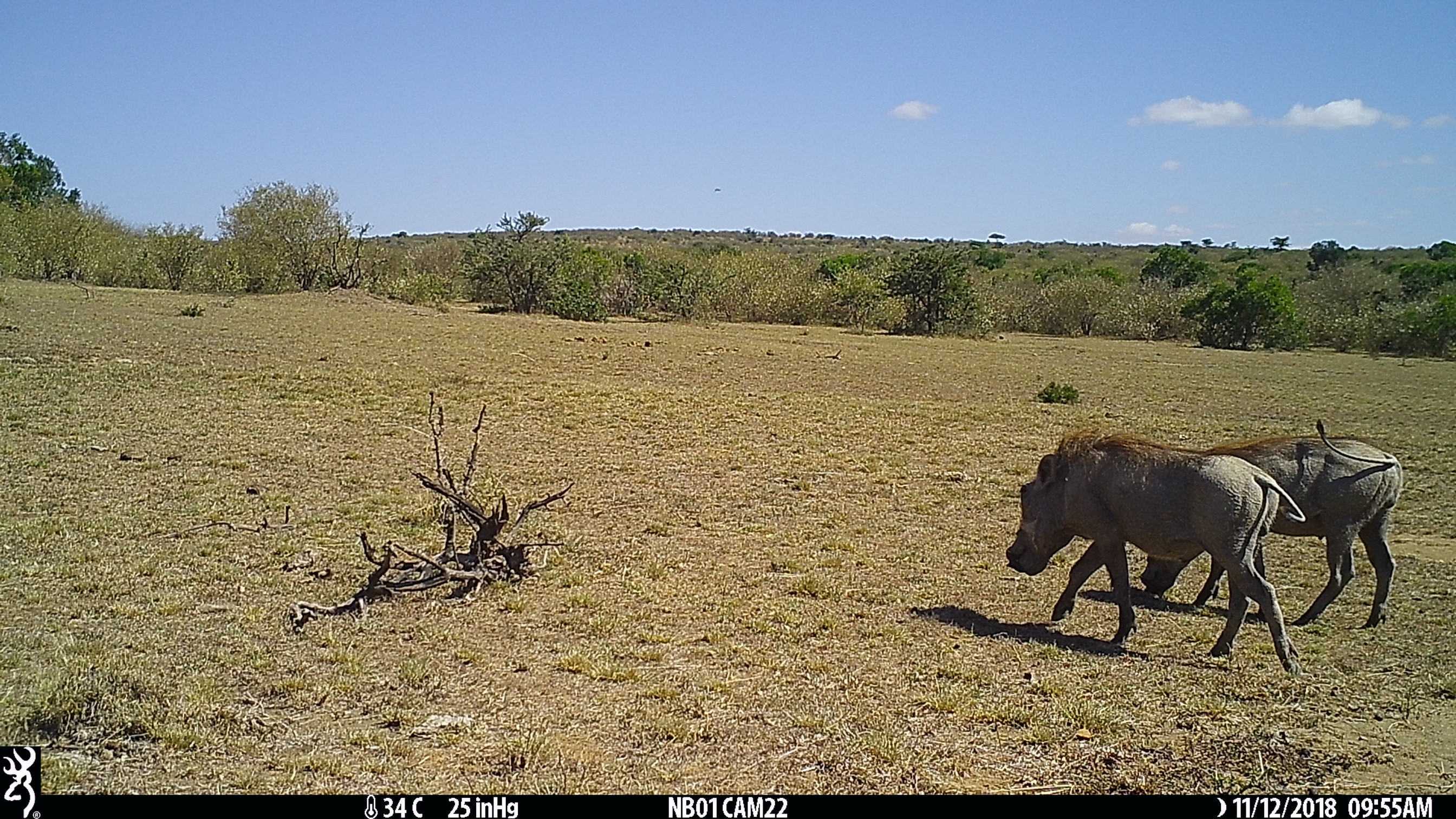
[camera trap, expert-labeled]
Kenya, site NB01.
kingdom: Animalia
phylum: Chordata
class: Mammalia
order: Artiodactyla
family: Suidae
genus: Phacochoerus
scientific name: Phacochoerus africanus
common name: common warthog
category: warthog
Warthog (common warthog) (Phacochoerus africanus).